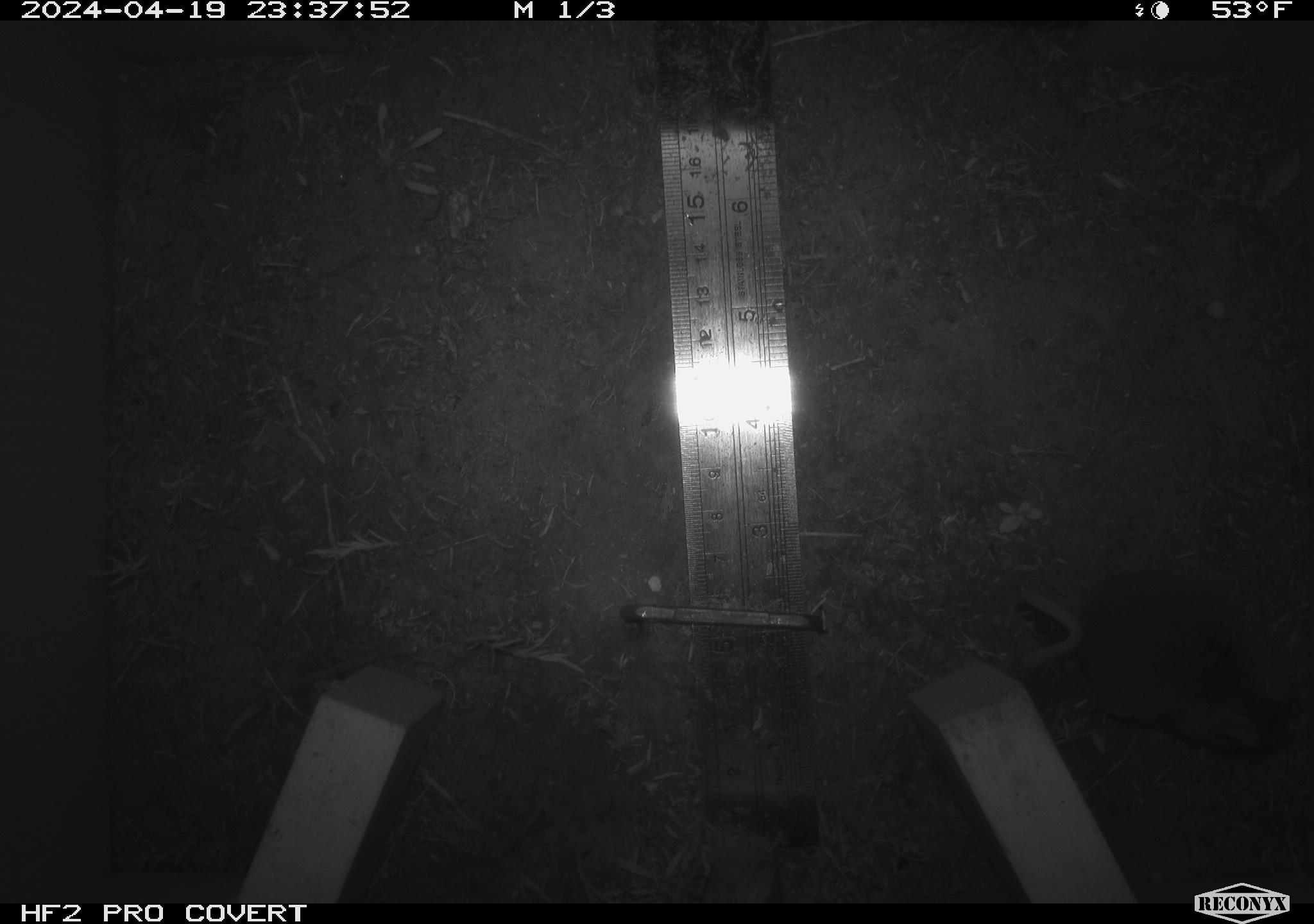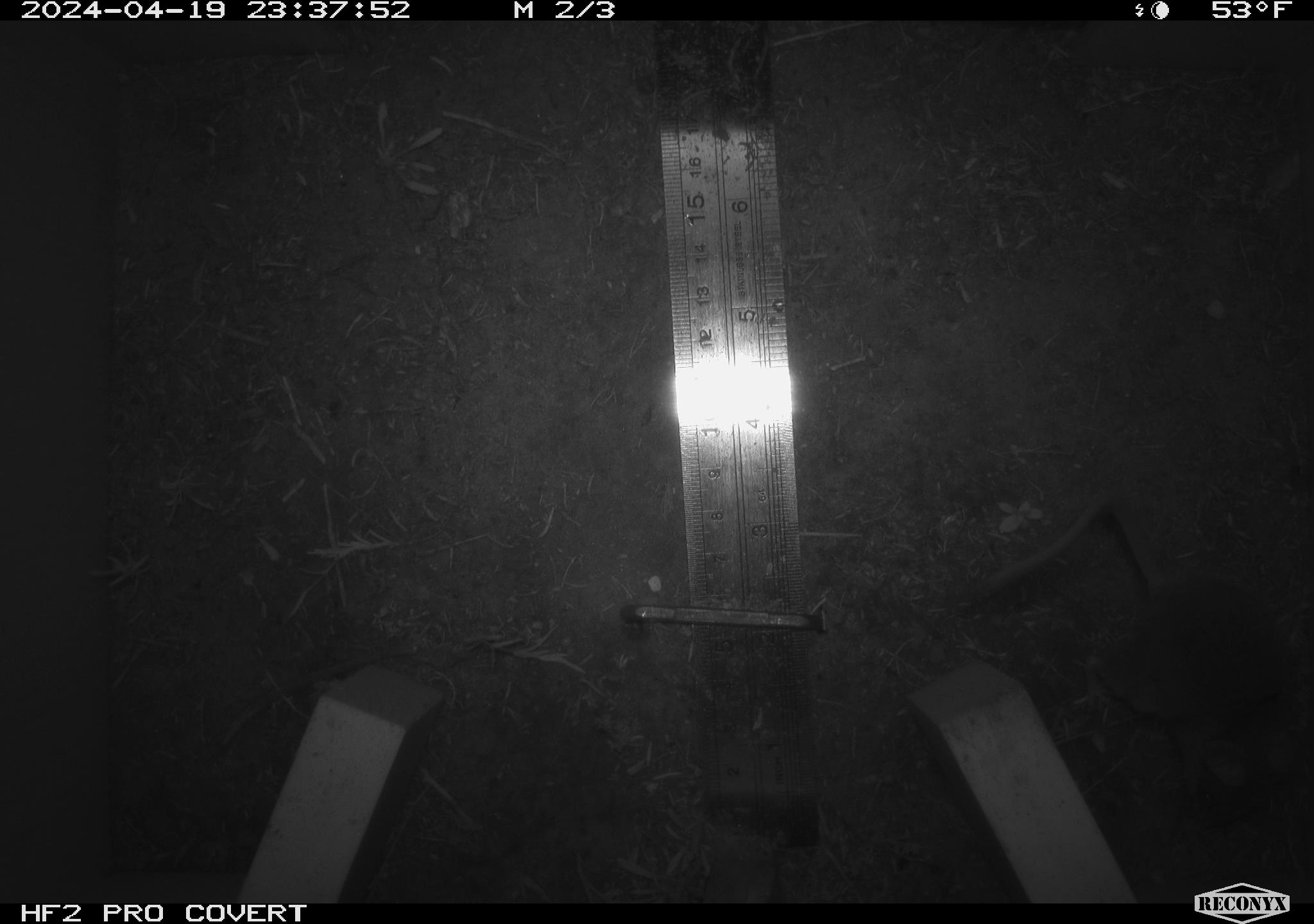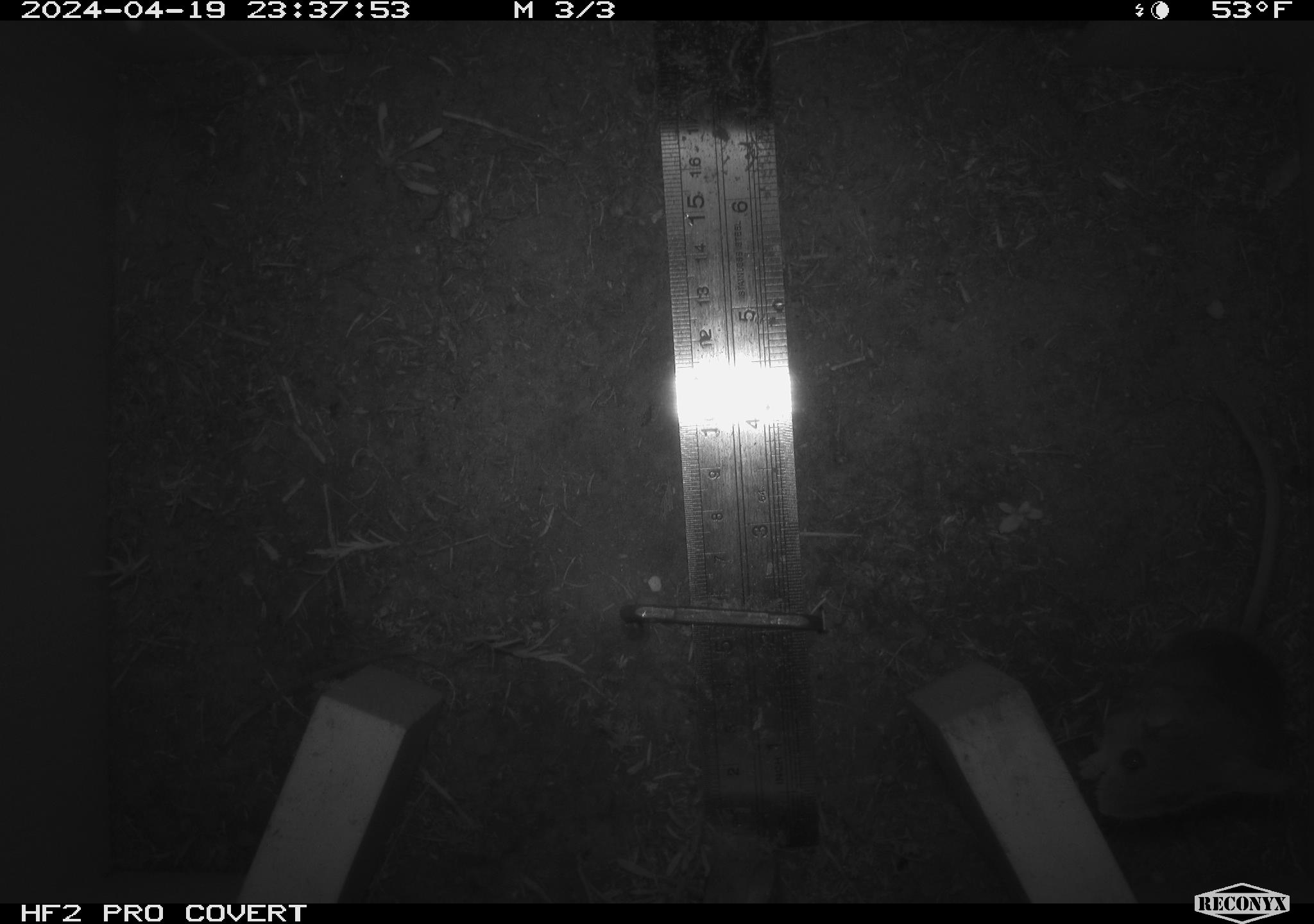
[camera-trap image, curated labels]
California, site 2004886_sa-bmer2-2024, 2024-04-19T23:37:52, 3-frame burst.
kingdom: Animalia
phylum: Chordata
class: Mammalia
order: Rodentia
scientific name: Rodentia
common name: mouse species